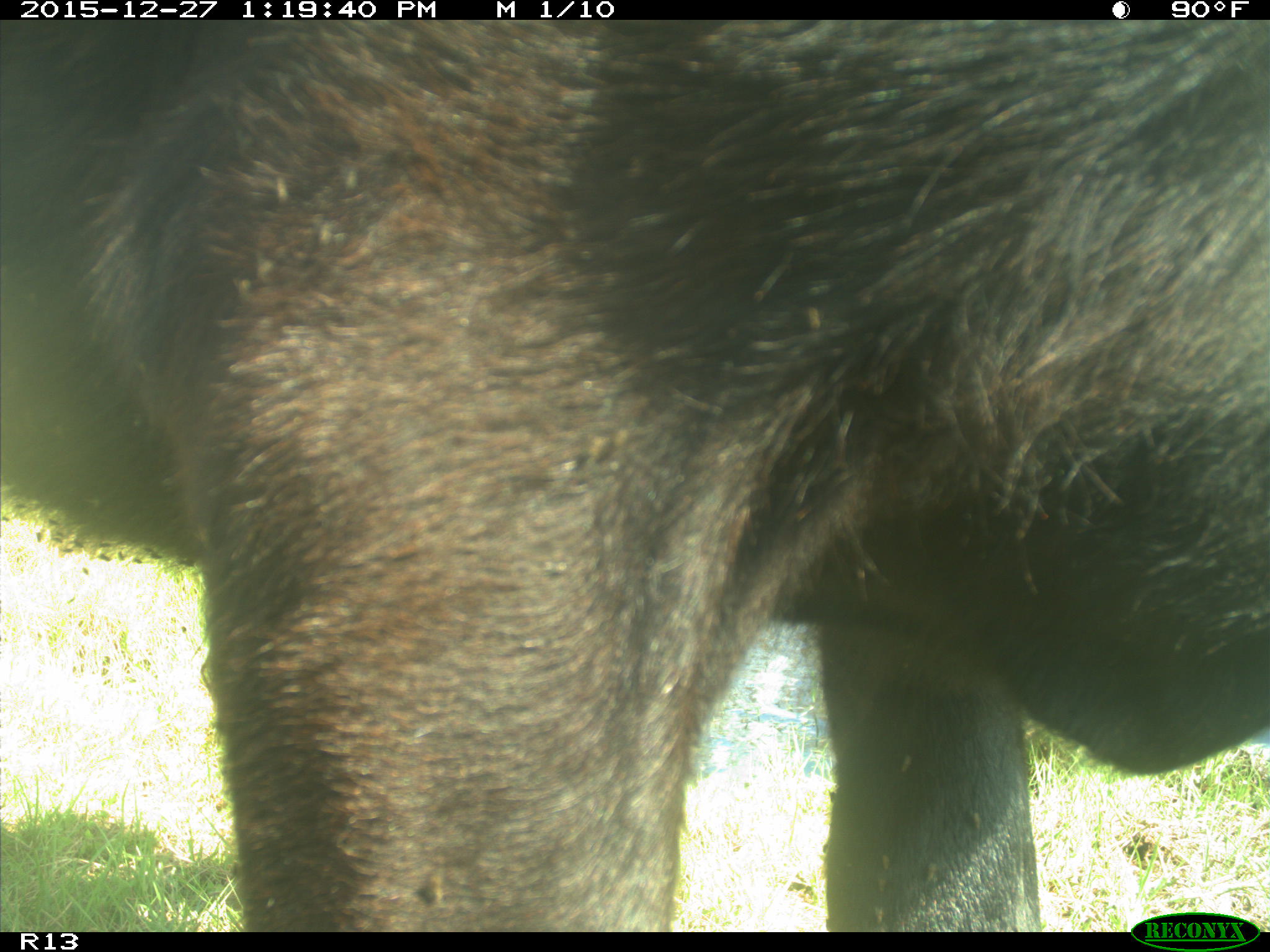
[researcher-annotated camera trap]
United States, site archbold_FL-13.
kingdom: Animalia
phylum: Chordata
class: Mammalia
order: Artiodactyla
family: Bovidae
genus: Bos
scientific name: Bos taurus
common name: domestic cow